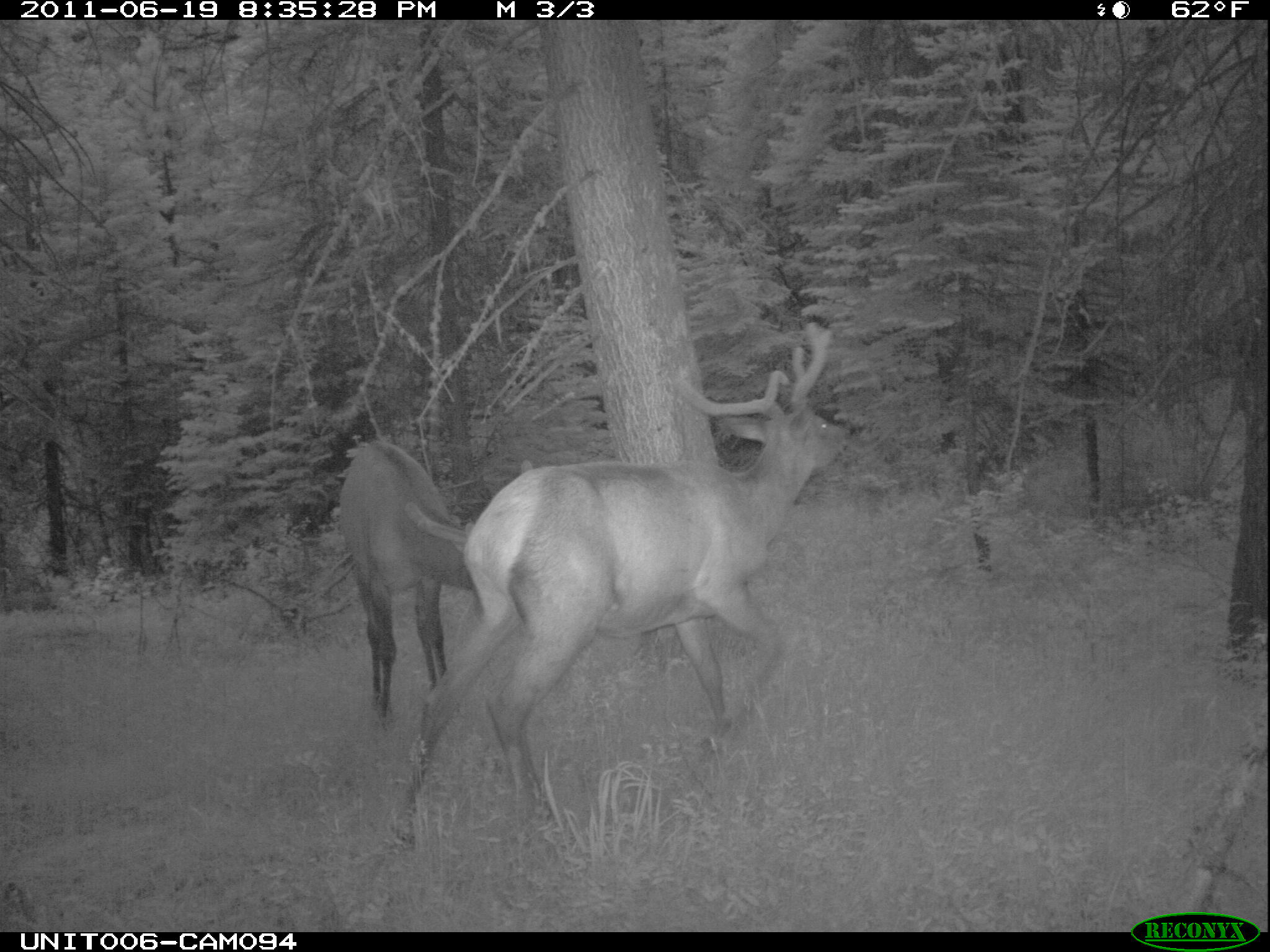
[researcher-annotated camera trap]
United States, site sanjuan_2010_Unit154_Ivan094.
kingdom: Animalia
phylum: Chordata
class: Mammalia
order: Artiodactyla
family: Cervidae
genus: Cervus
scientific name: Cervus elaphus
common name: red deer